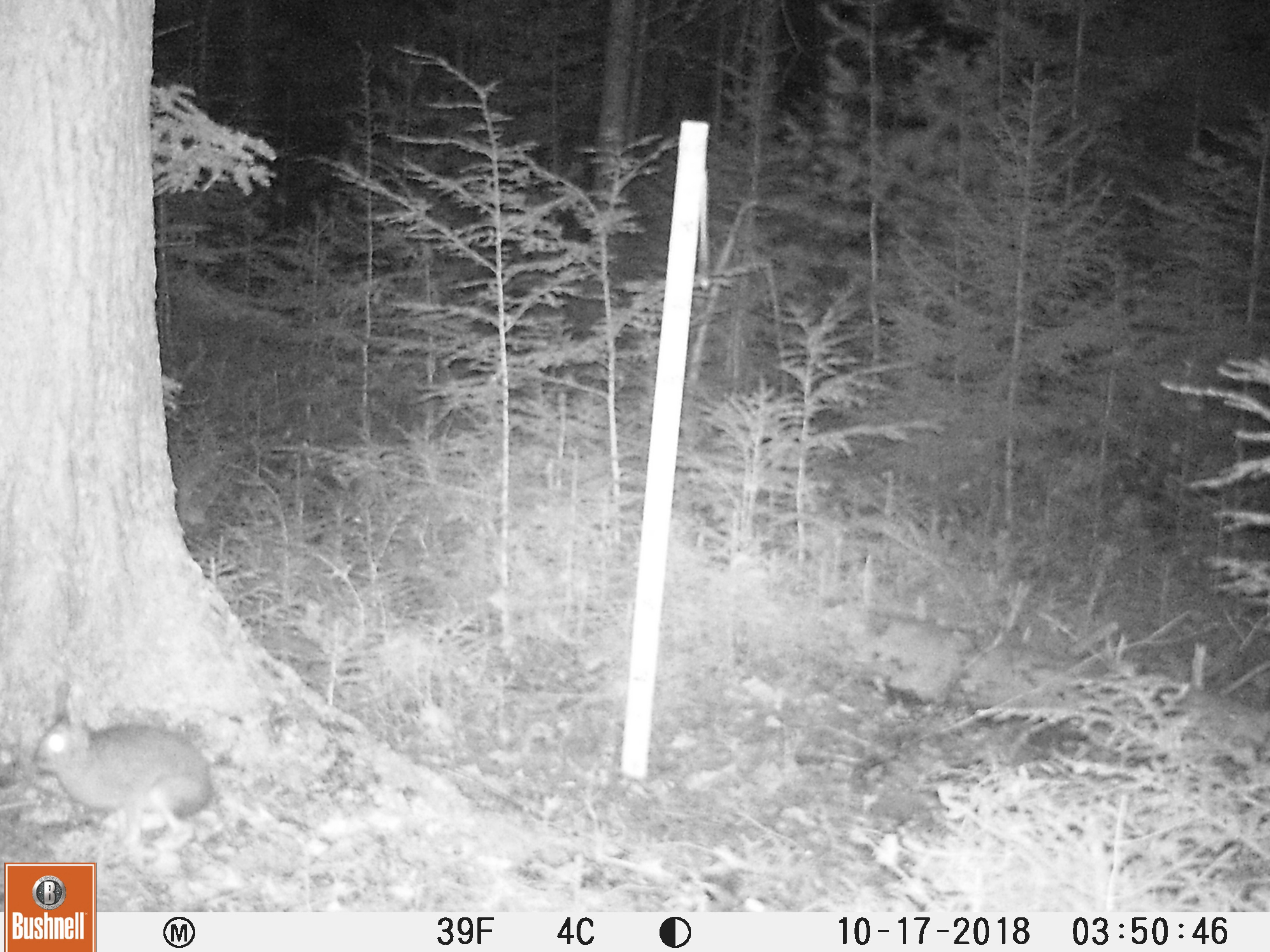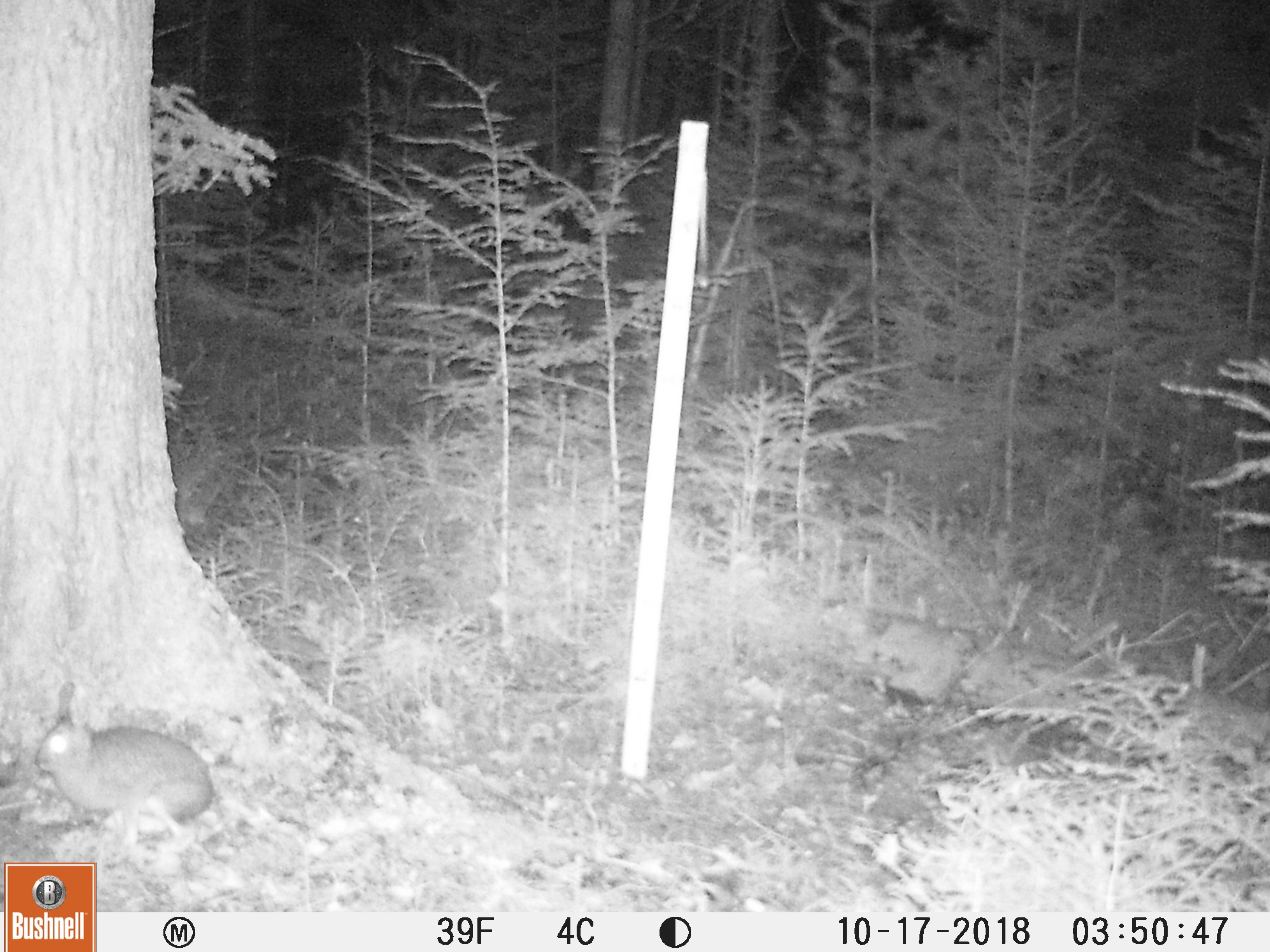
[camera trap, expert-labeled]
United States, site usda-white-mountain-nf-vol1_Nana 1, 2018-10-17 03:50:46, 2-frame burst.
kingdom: Animalia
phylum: Chordata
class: Mammalia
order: Lagomorpha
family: Leporidae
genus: Lepus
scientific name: Lepus americanus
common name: snowshoe hare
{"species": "snowshoe hare (Lepus americanus)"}